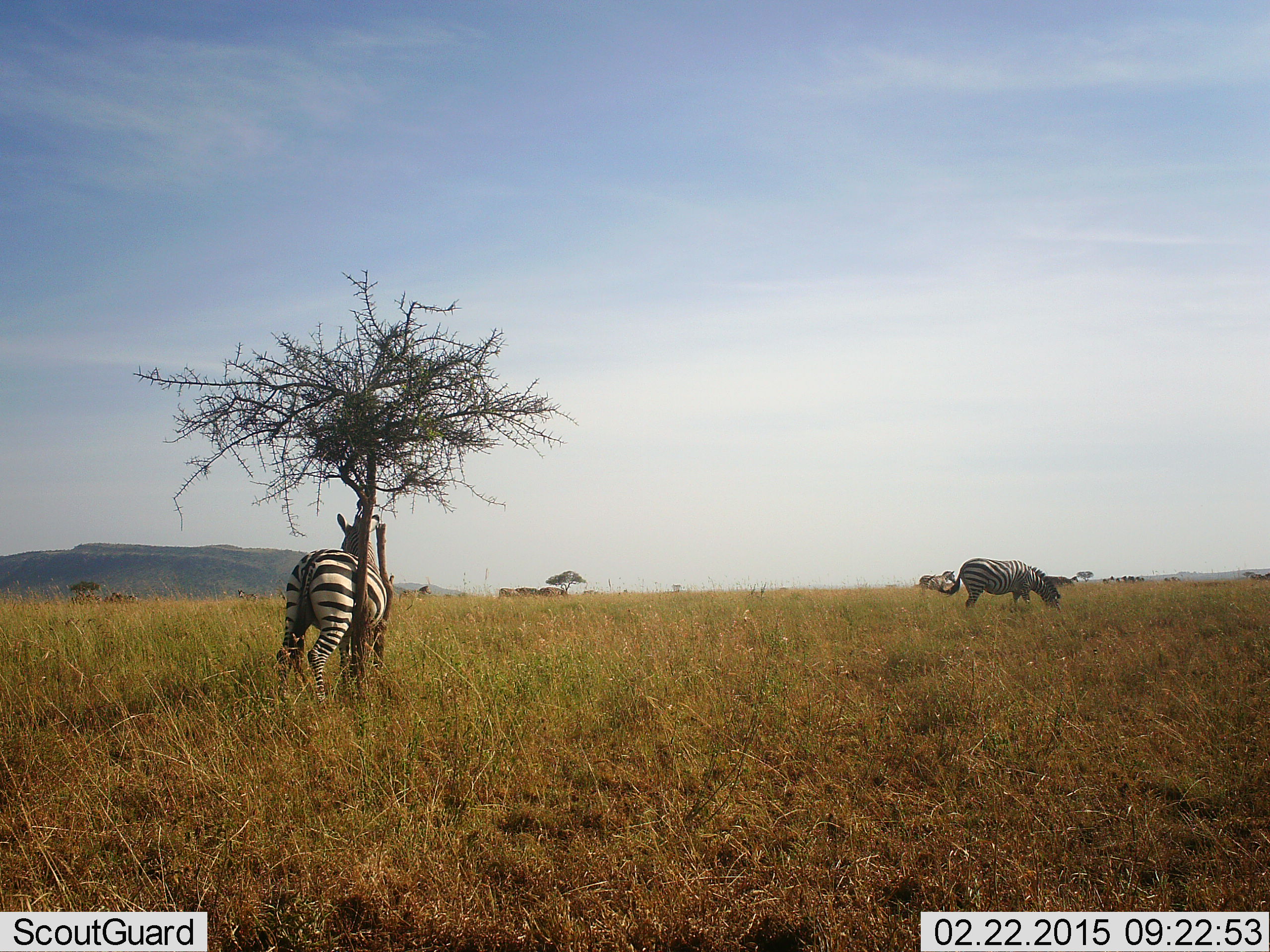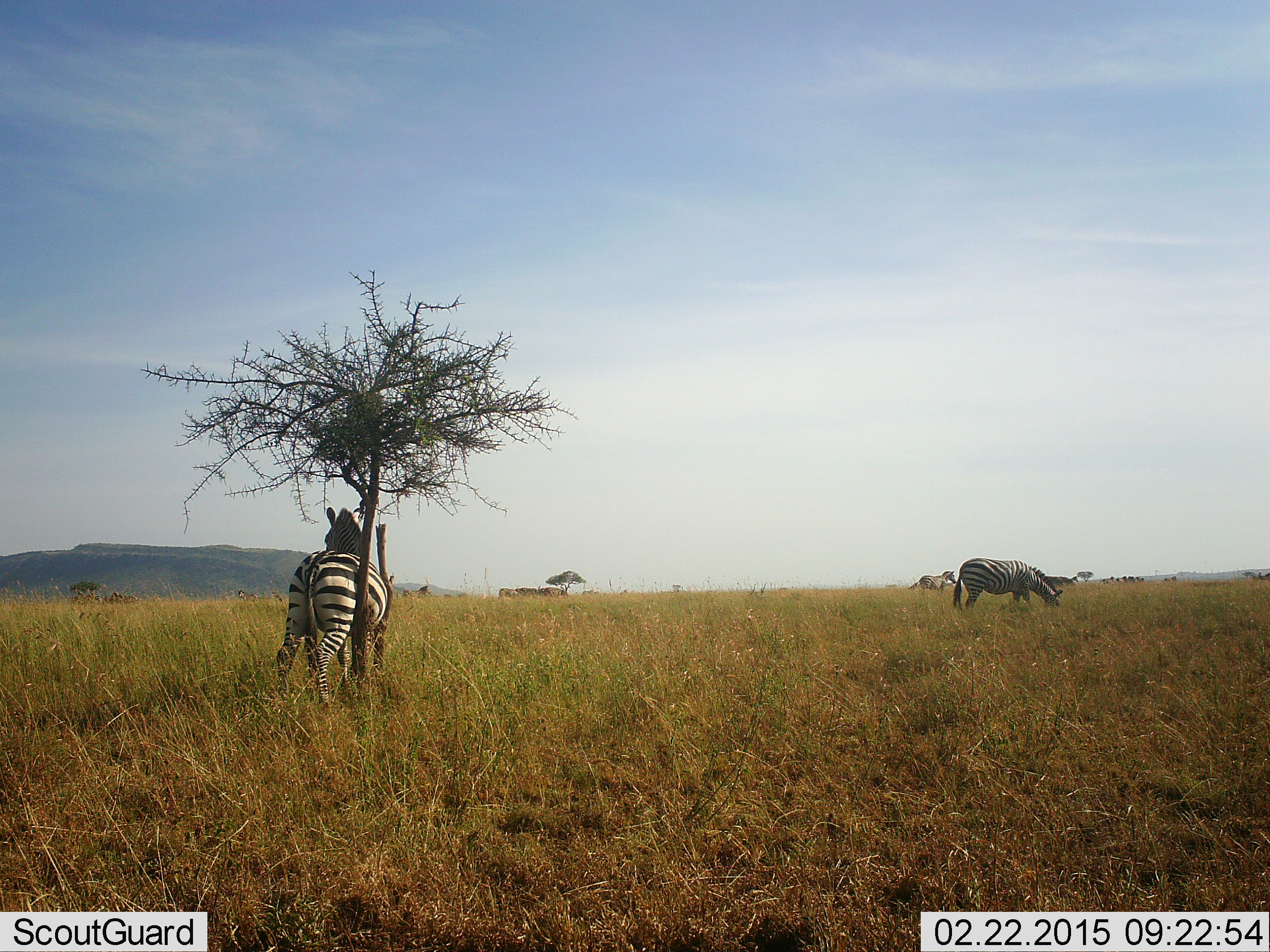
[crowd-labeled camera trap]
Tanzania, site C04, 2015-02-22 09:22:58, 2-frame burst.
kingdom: Animalia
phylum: Chordata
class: Mammalia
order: Perissodactyla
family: Equidae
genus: Equus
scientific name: Equus quagga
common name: plains zebra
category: zebra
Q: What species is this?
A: Zebra (plains zebra) (Equus quagga).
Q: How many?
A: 3.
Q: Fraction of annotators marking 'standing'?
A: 90%.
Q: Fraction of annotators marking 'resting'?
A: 10%.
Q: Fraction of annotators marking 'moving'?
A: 20%.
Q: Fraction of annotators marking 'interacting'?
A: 0%.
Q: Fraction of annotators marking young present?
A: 0%.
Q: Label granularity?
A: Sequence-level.